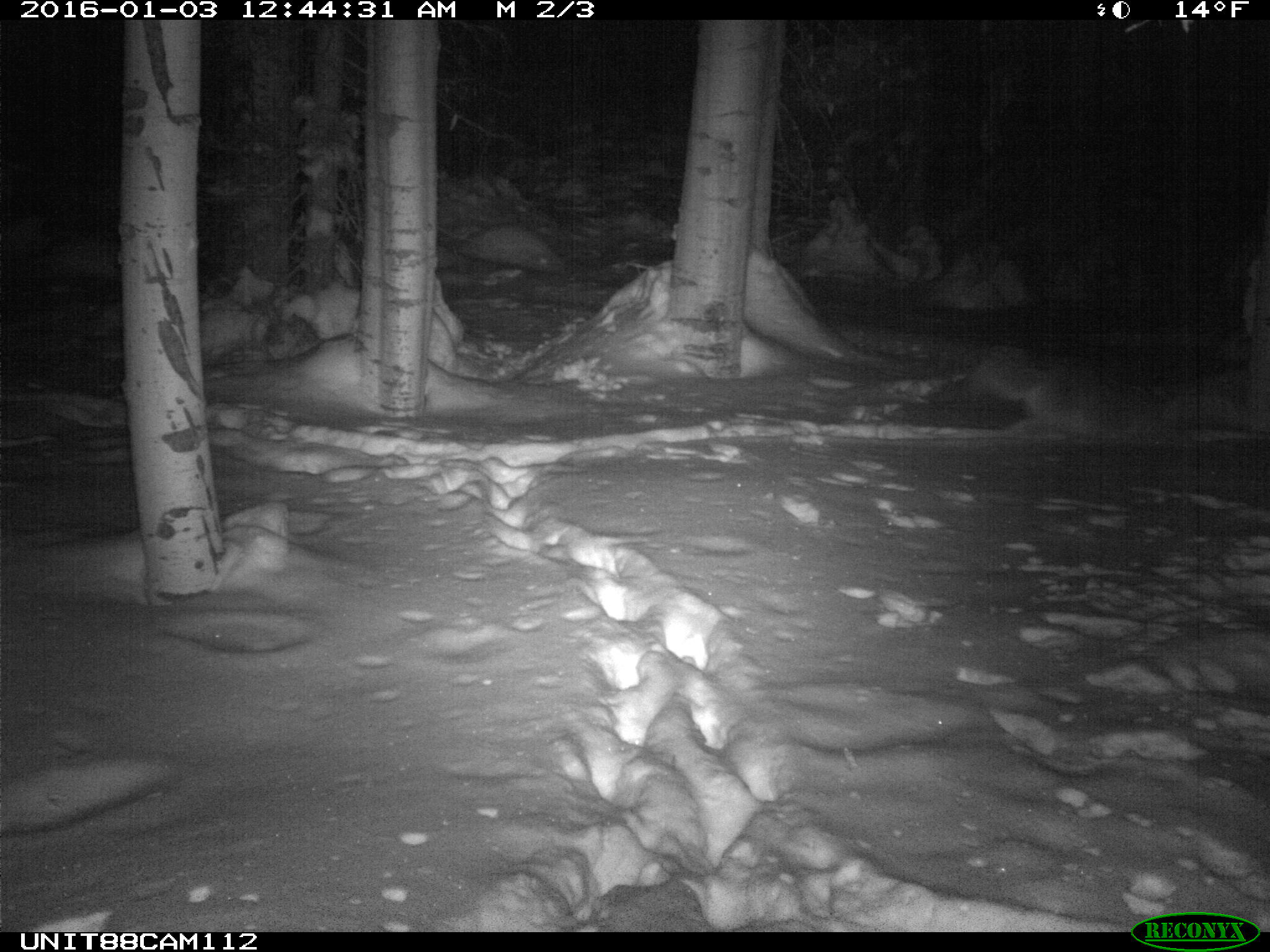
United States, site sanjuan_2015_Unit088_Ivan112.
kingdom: Animalia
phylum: Chordata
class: Mammalia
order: Carnivora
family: Canidae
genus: Canis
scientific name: Canis latrans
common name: coyote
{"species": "Canis latrans (coyote)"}